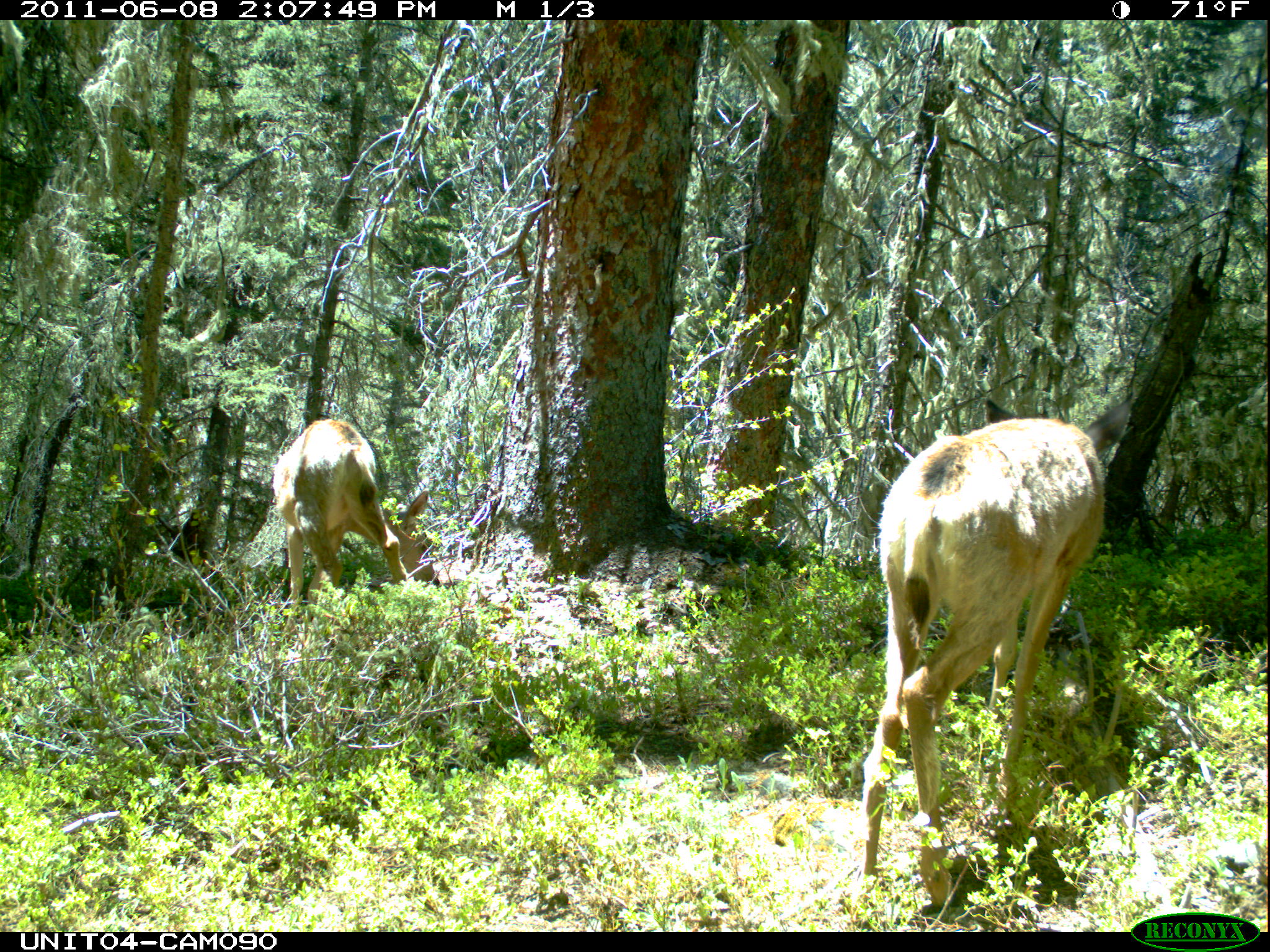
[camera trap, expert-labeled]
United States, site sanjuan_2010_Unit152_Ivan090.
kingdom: Animalia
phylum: Chordata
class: Mammalia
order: Artiodactyla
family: Cervidae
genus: Odocoileus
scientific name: Odocoileus hemionus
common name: mule deer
Odocoileus hemionus (mule deer).